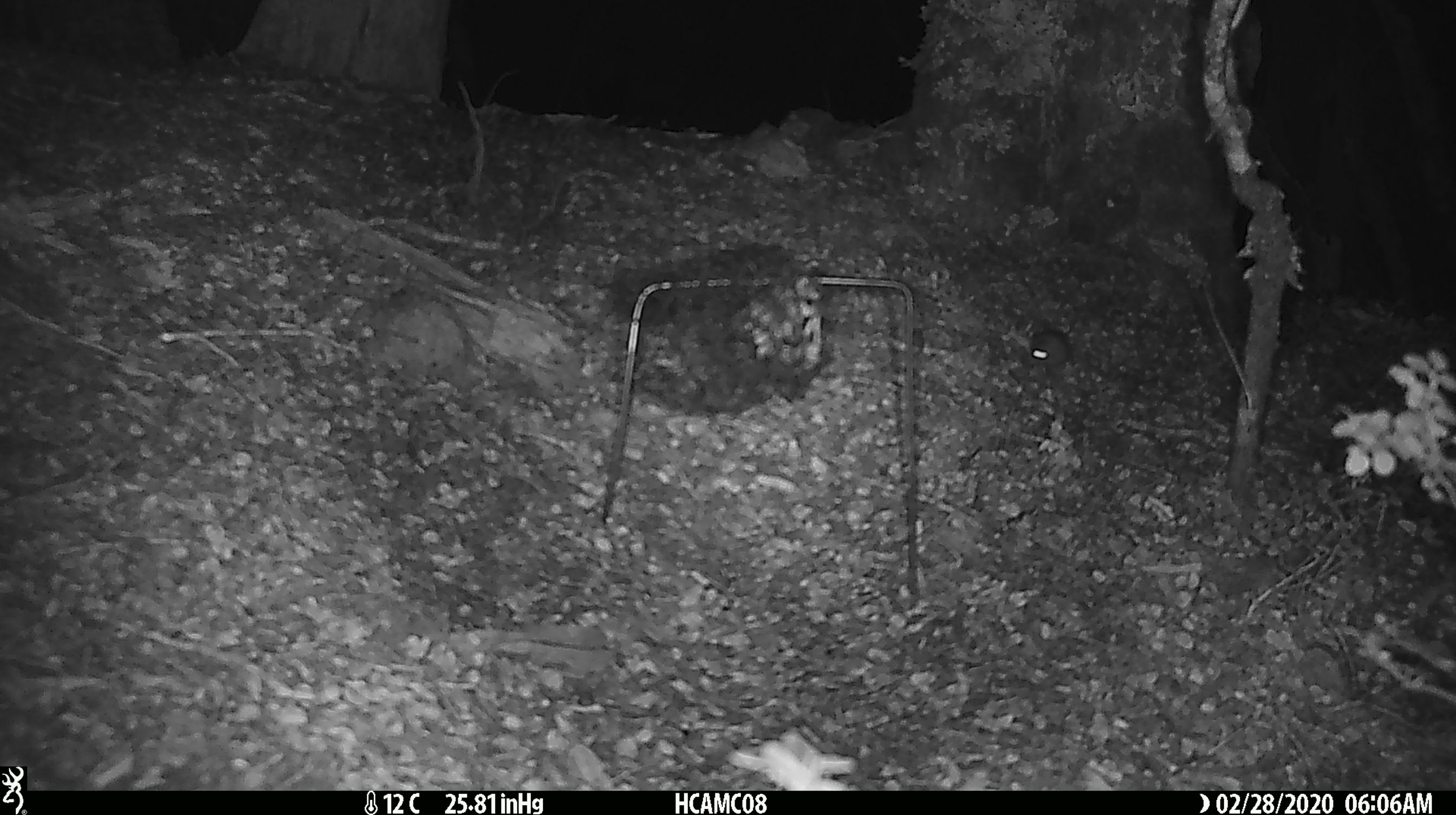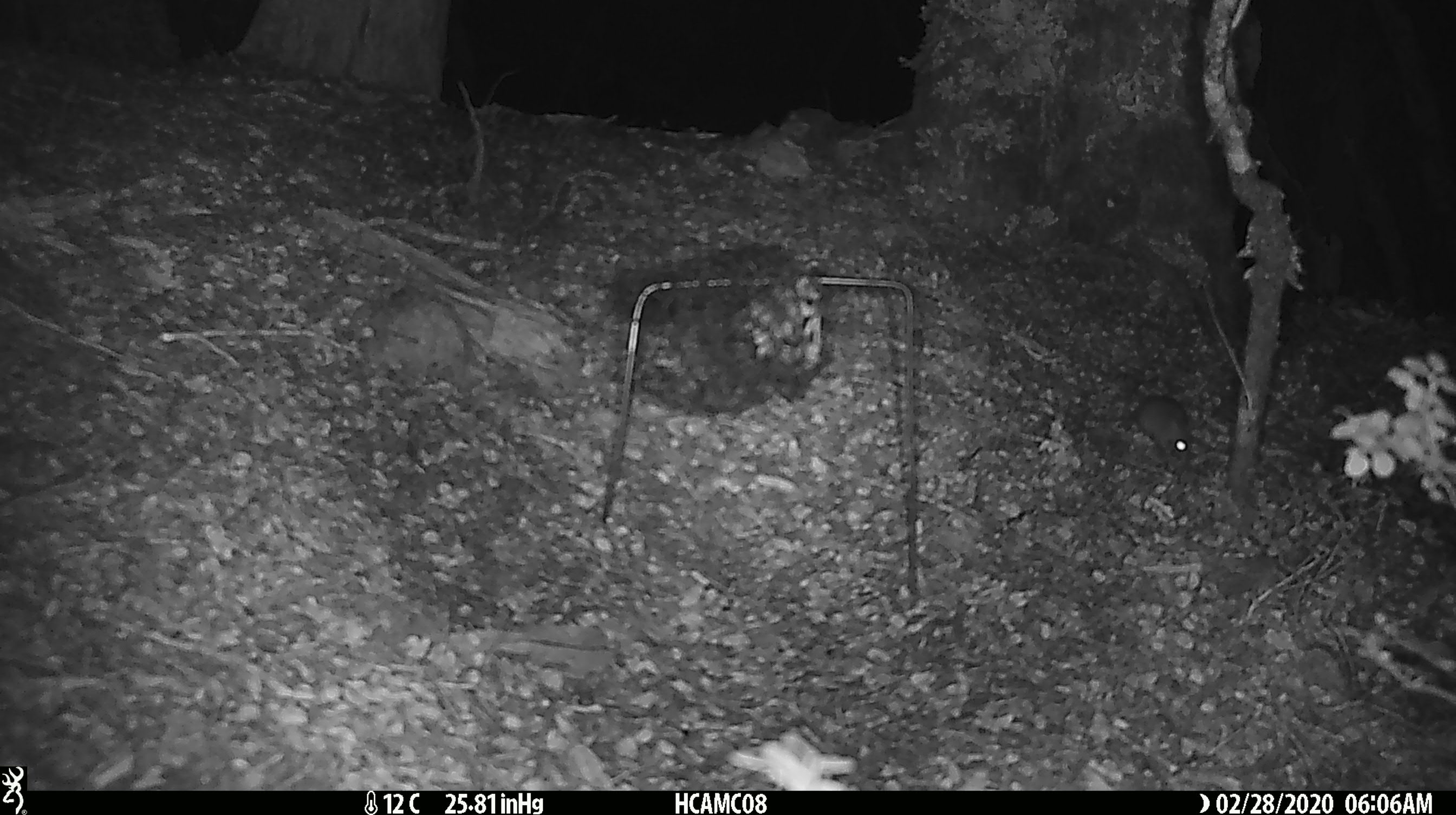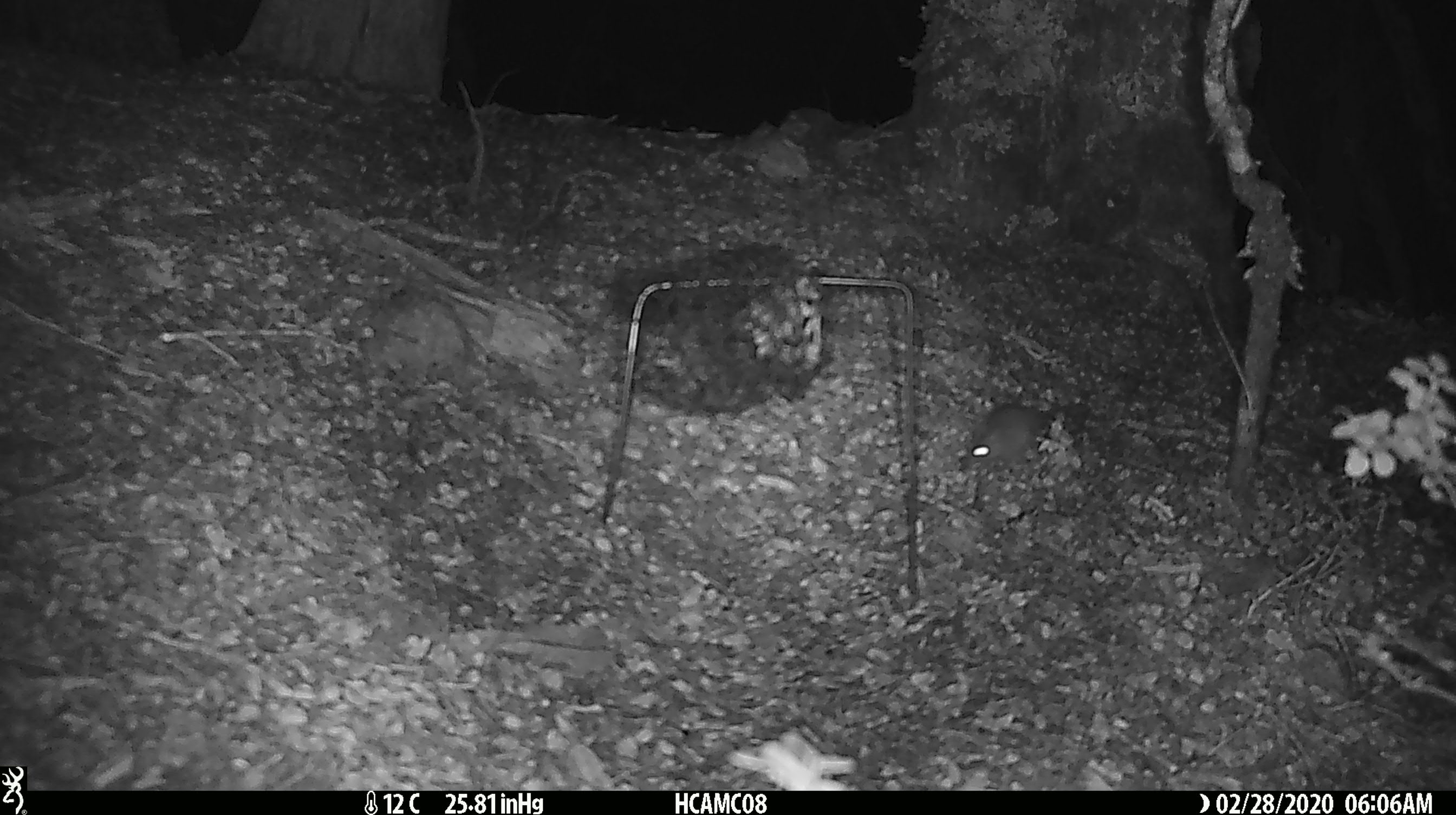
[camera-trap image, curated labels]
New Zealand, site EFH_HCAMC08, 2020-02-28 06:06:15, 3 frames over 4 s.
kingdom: Animalia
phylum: Chordata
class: Mammalia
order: Rodentia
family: Muridae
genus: Mus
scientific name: Mus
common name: mouse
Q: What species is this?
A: Mouse (Mus).